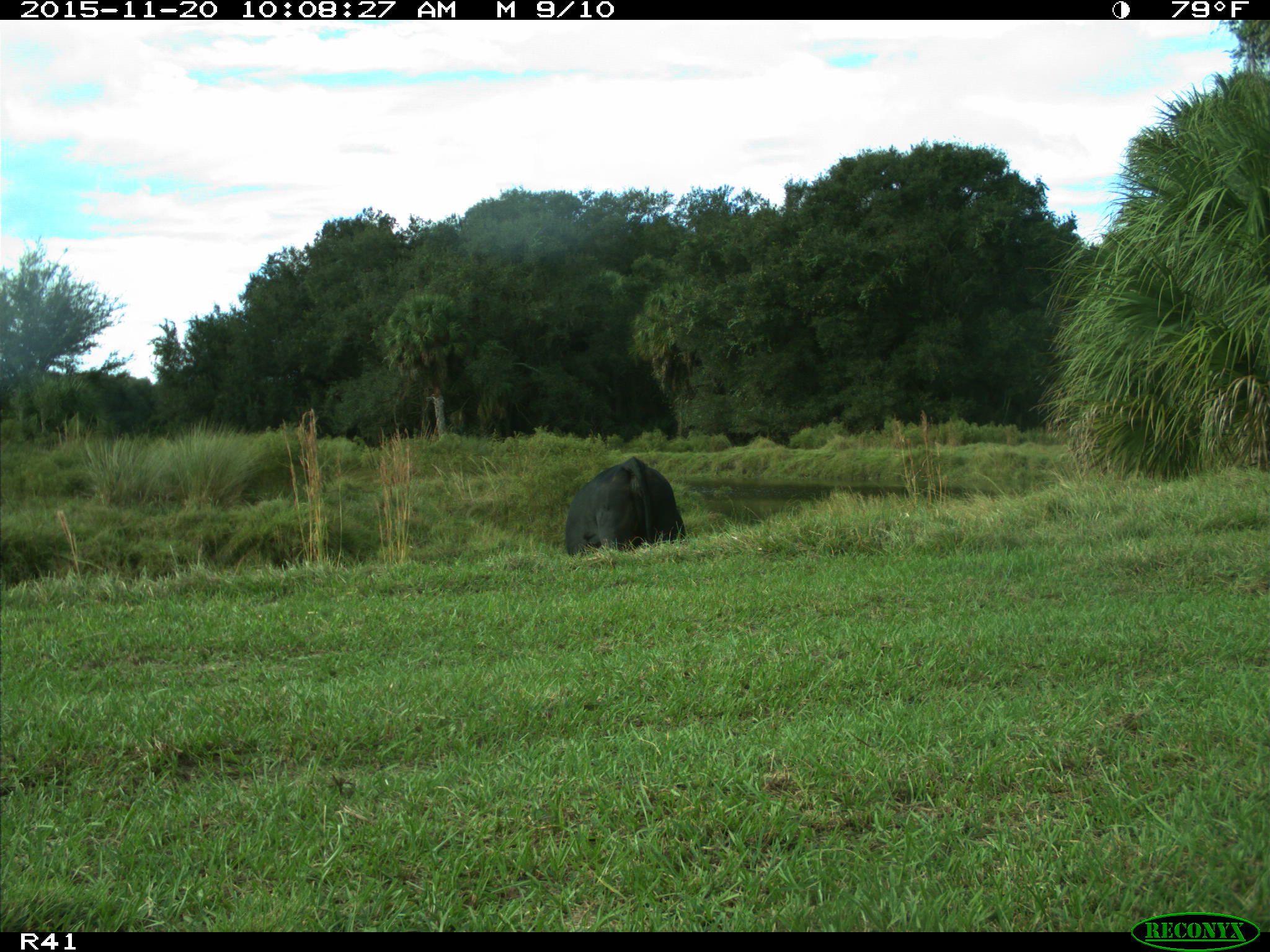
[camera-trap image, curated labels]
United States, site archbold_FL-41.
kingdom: Animalia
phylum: Chordata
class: Mammalia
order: Artiodactyla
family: Bovidae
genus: Bos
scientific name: Bos taurus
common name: domestic cow